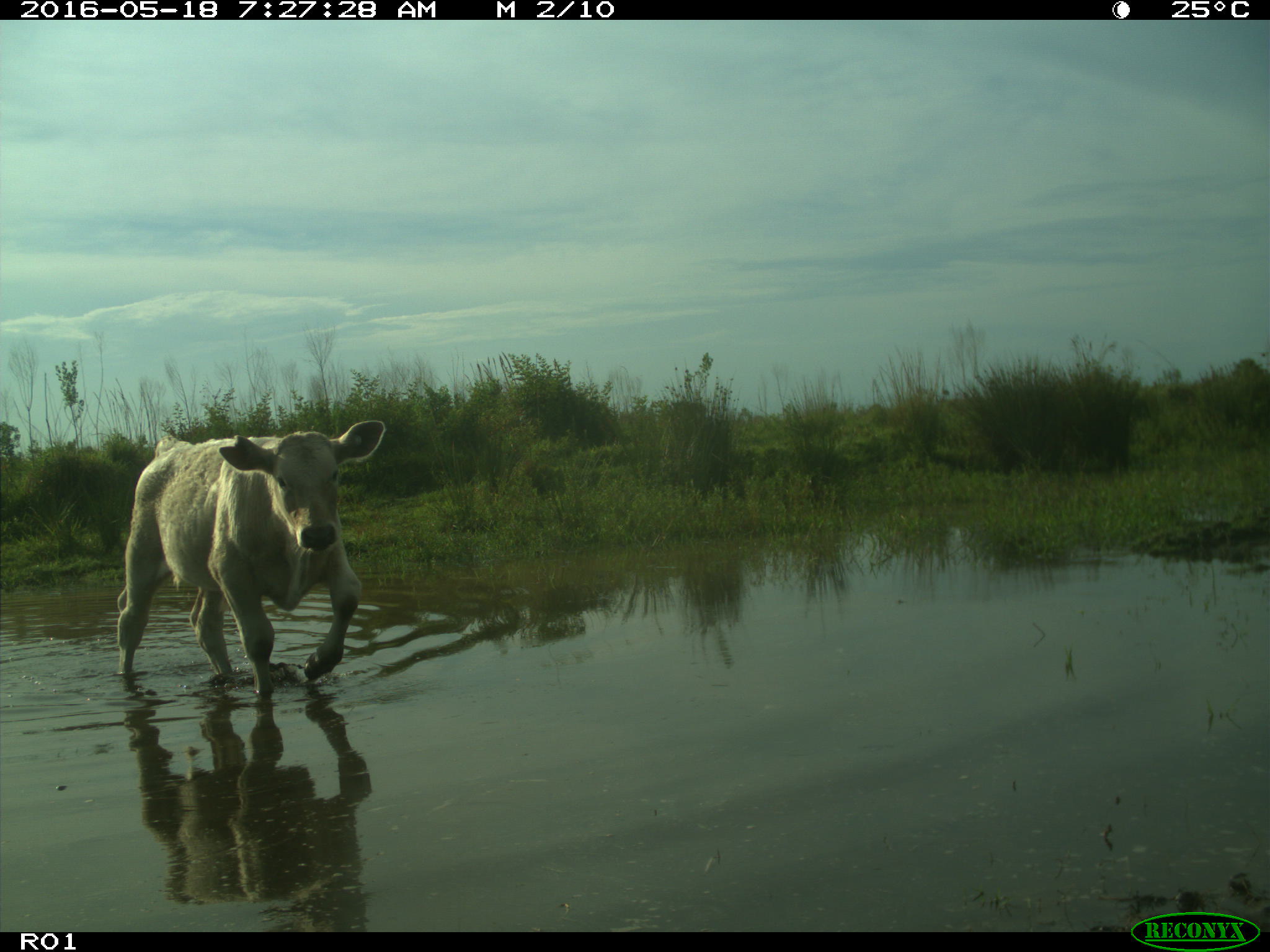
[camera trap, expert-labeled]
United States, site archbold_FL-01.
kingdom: Animalia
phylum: Chordata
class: Mammalia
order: Artiodactyla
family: Bovidae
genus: Bos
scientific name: Bos taurus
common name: domestic cow